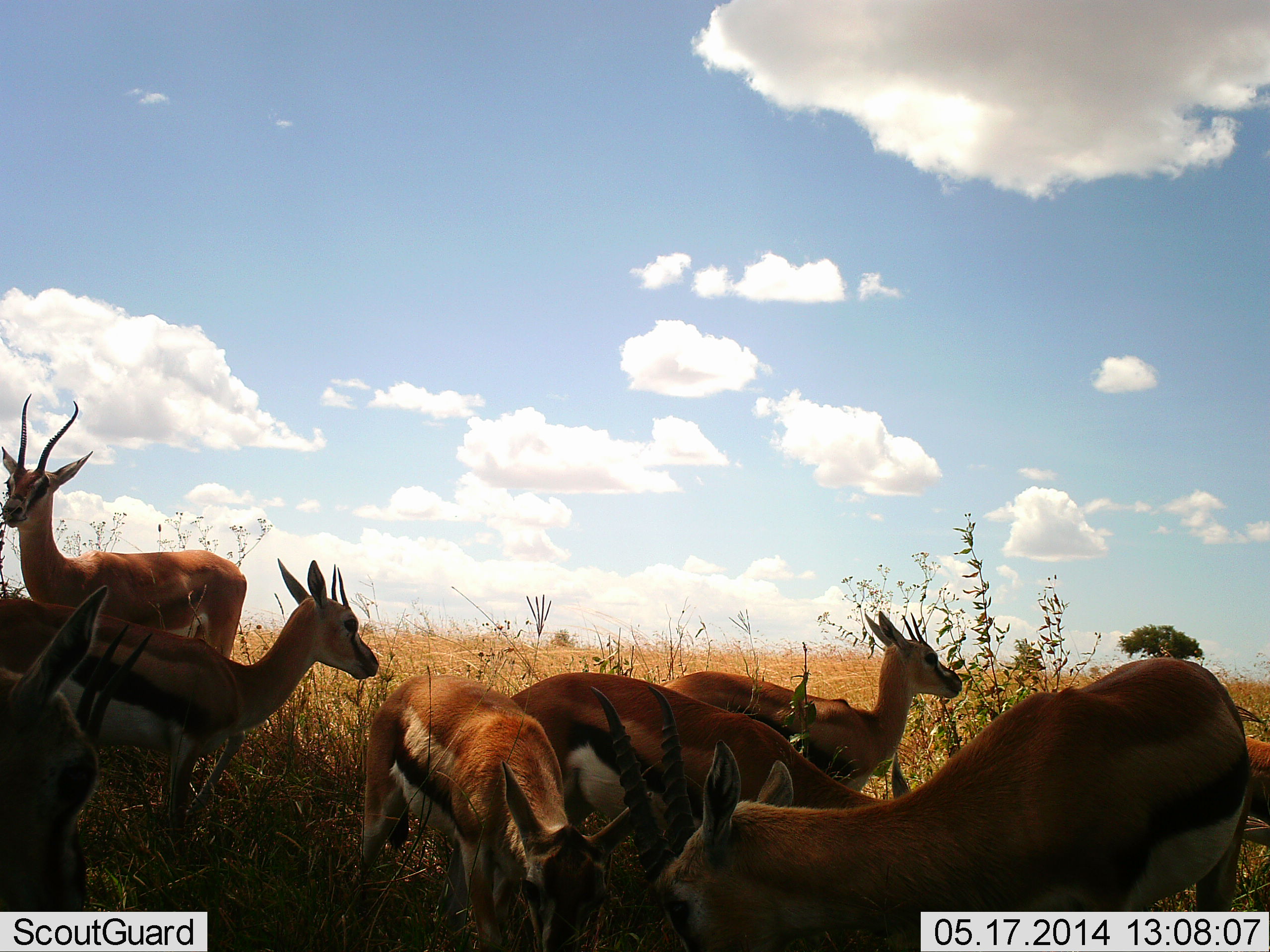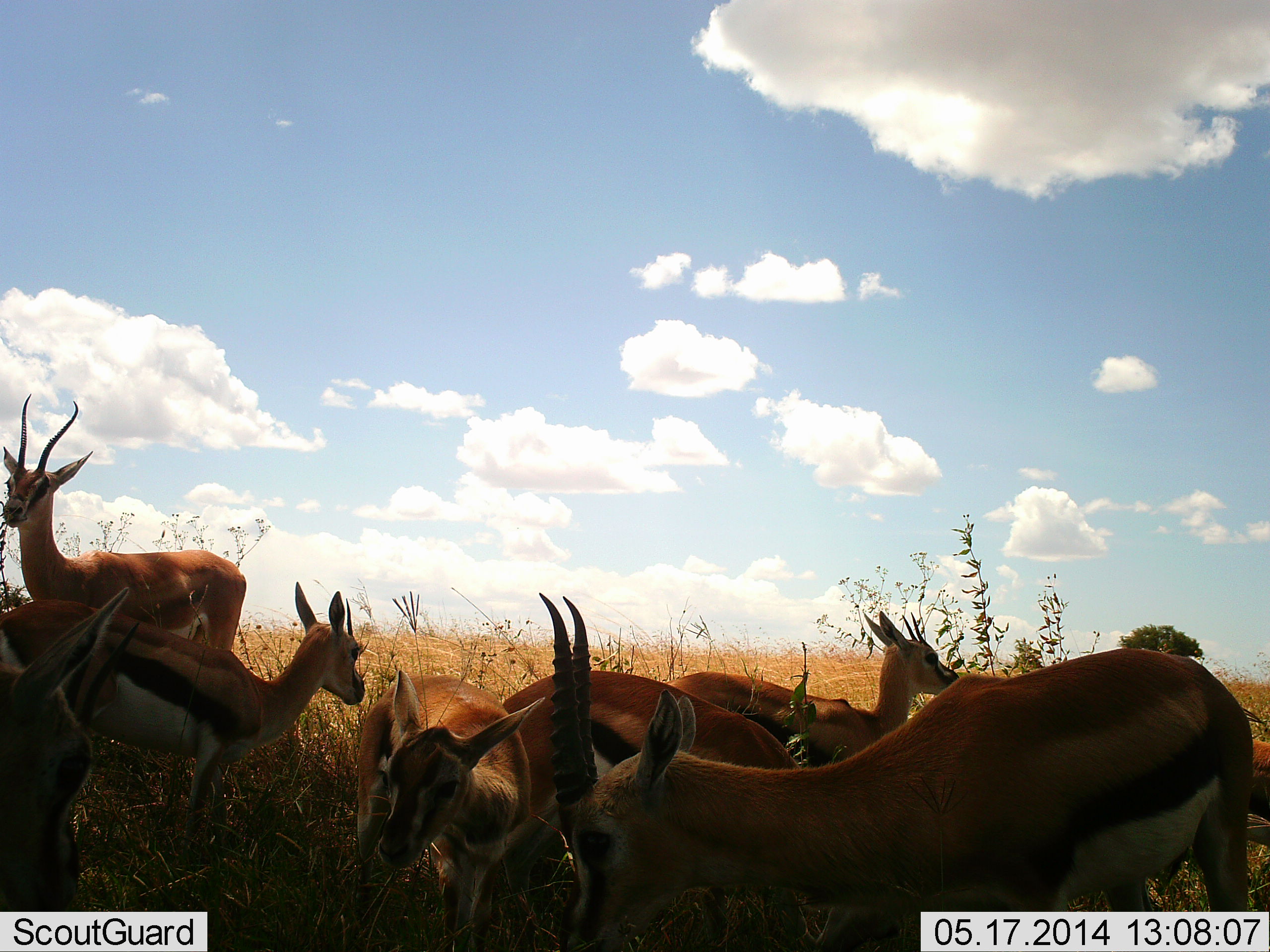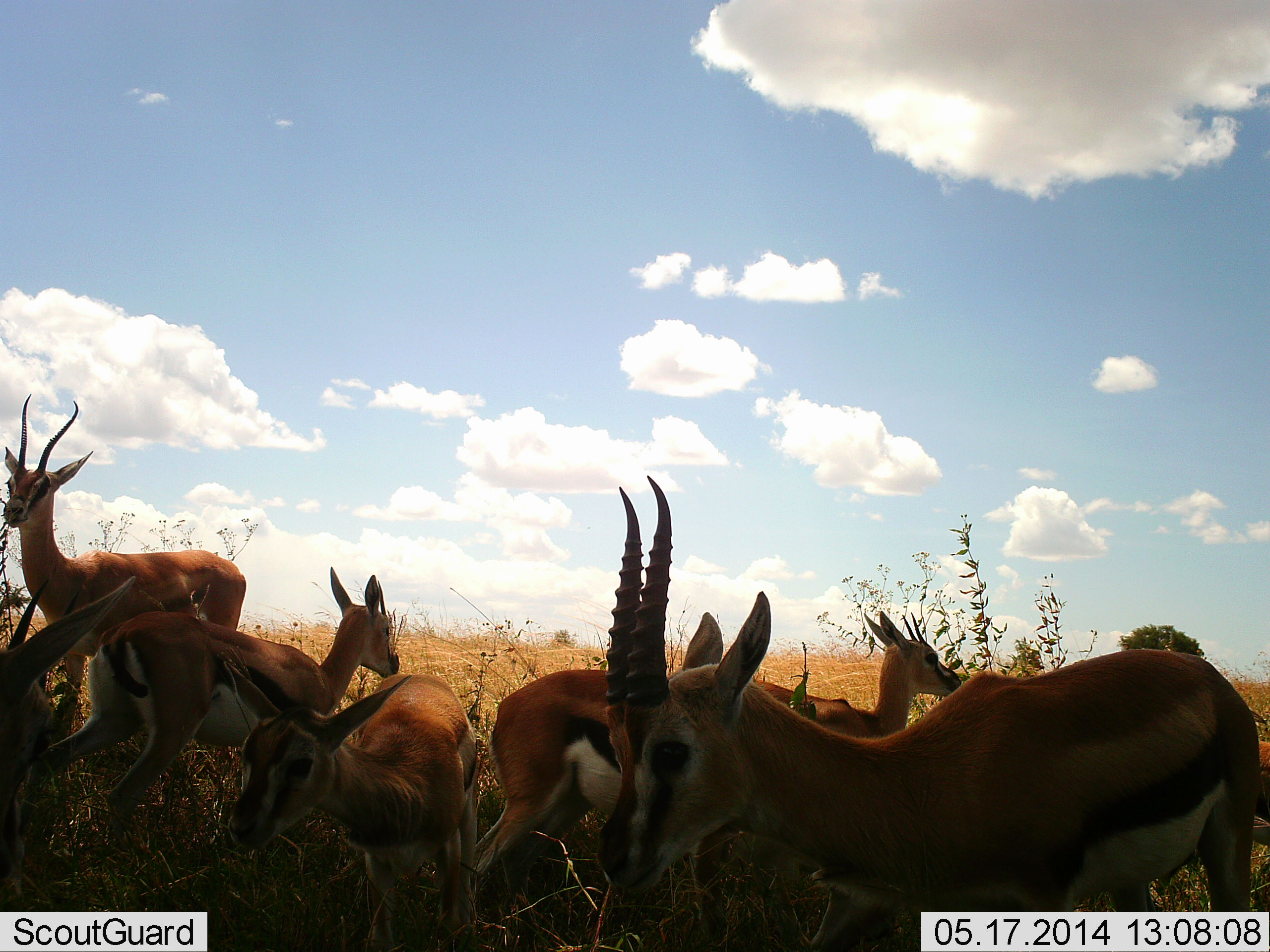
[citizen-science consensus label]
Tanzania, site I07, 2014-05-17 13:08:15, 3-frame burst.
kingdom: Animalia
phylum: Chordata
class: Mammalia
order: Artiodactyla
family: Bovidae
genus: Eudorcas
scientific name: Eudorcas thomsonii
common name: thomson's gazelle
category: gazellethomsons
Gazellethomsons (thomson's gazelle) (Eudorcas thomsonii), count 8. Behavior (volunteer vote fractions): standing 100%, resting 0%, moving 10%, interacting 10%. Young present (vote fraction): 10%. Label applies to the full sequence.